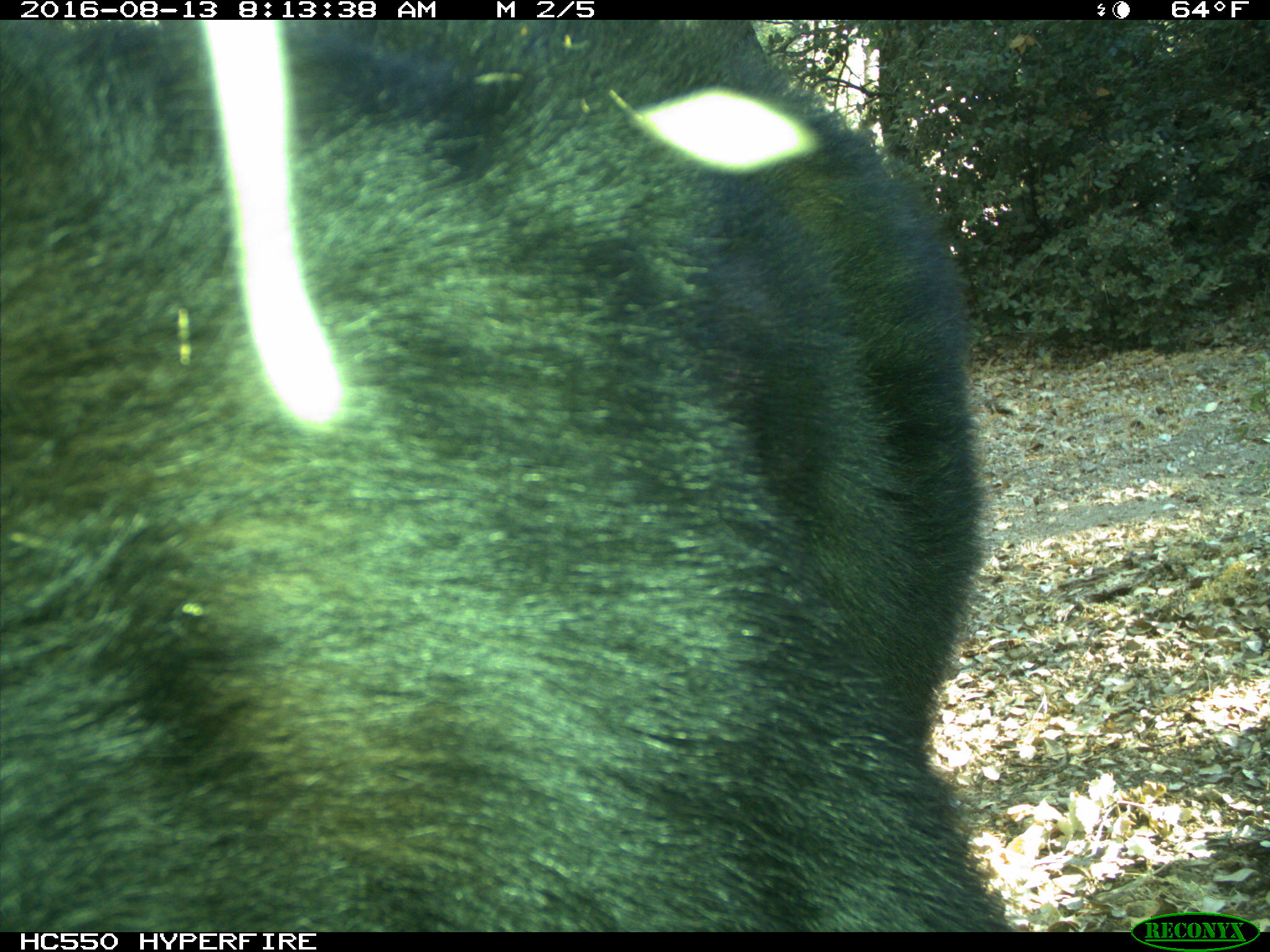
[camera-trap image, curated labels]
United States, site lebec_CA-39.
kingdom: Animalia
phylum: Chordata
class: Mammalia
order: Carnivora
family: Ursidae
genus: Ursus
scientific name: Ursus americanus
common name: american black bear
Ursus americanus (american black bear).